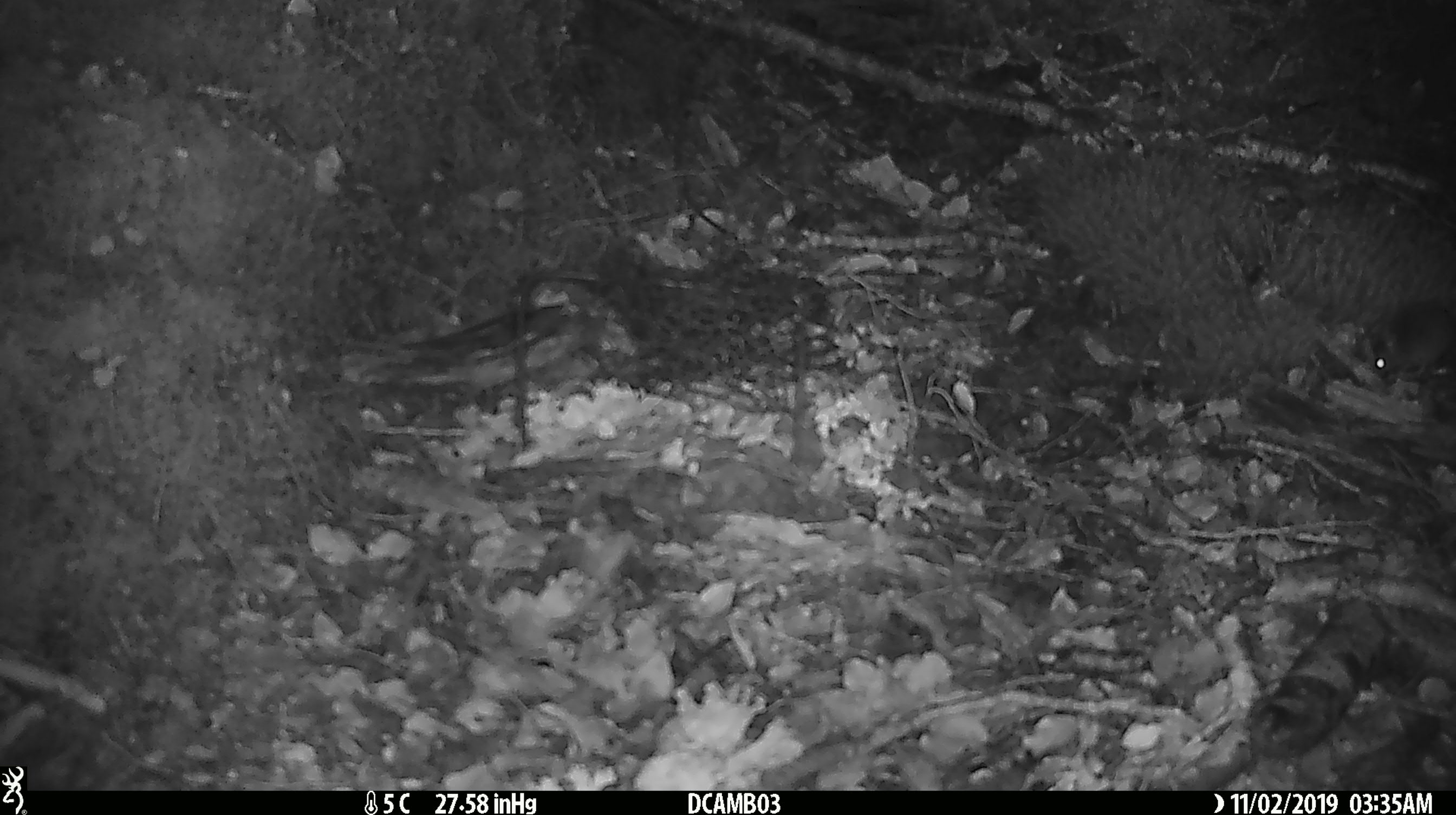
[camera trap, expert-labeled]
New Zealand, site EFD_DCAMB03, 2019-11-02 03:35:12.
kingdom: Animalia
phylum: Chordata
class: Mammalia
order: Rodentia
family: Muridae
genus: Mus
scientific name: Mus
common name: mouse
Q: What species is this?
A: Mouse (Mus).